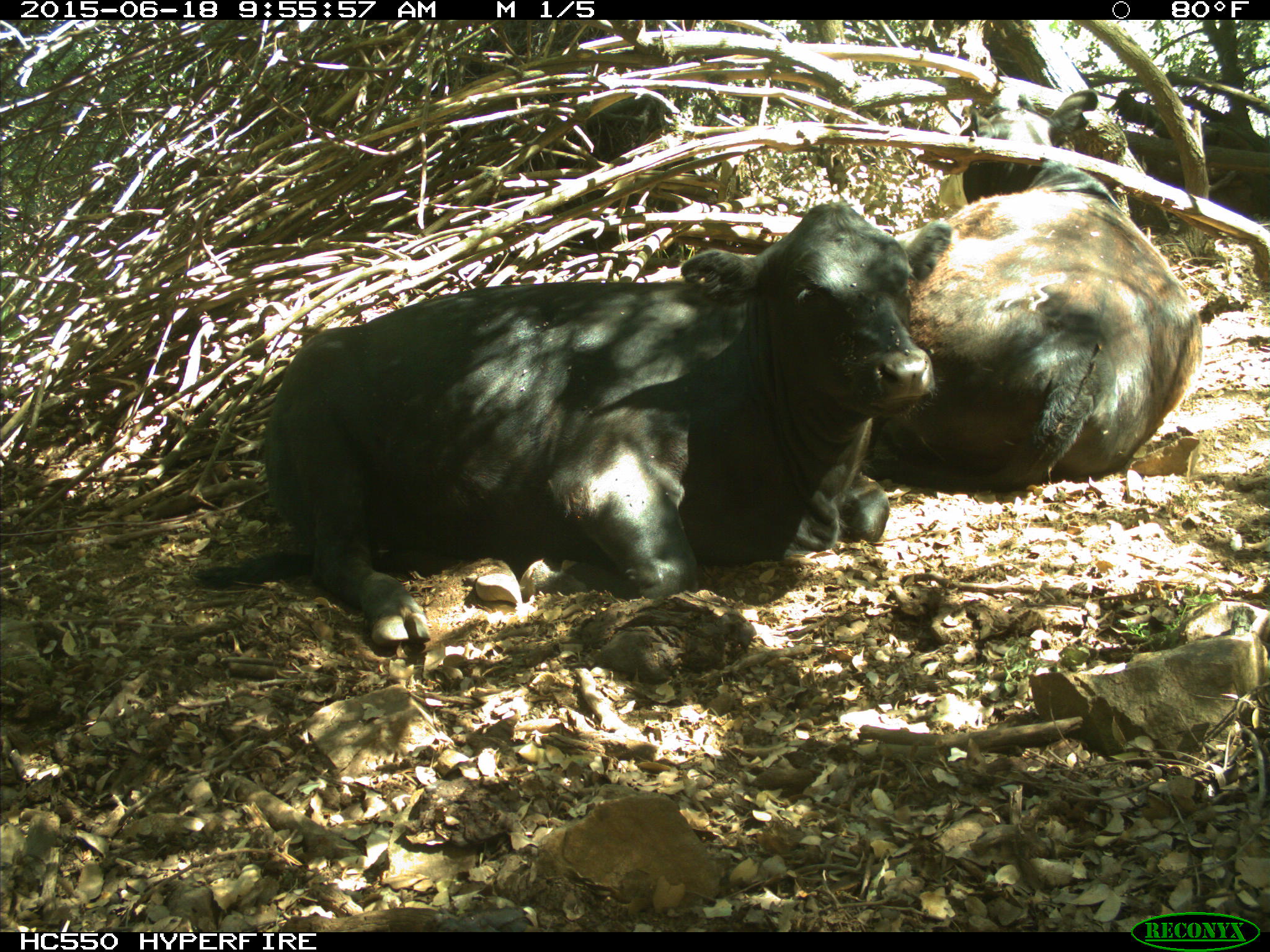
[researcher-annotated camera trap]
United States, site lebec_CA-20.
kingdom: Animalia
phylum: Chordata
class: Mammalia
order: Artiodactyla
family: Bovidae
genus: Bos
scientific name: Bos taurus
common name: domestic cow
Bos taurus (domestic cow).